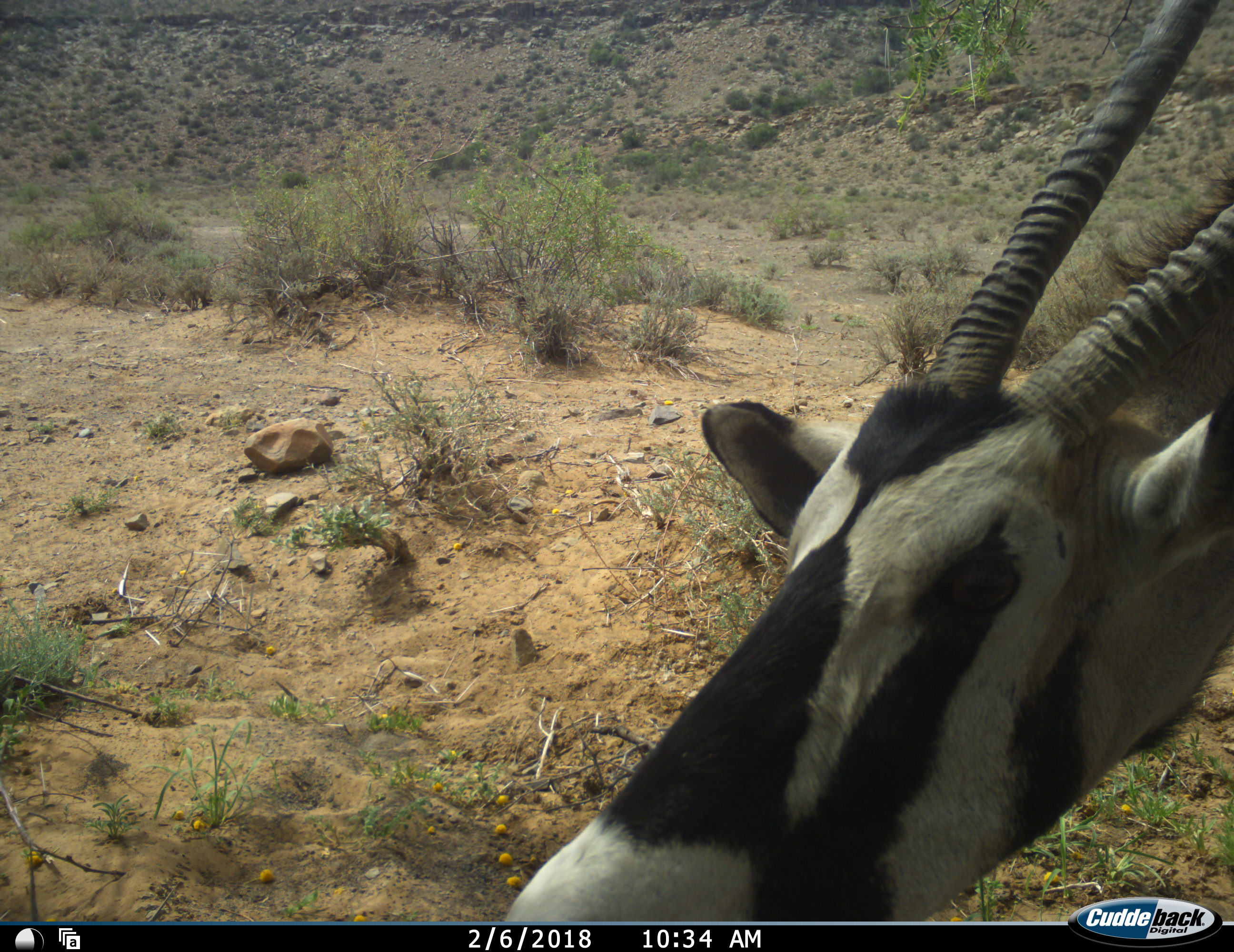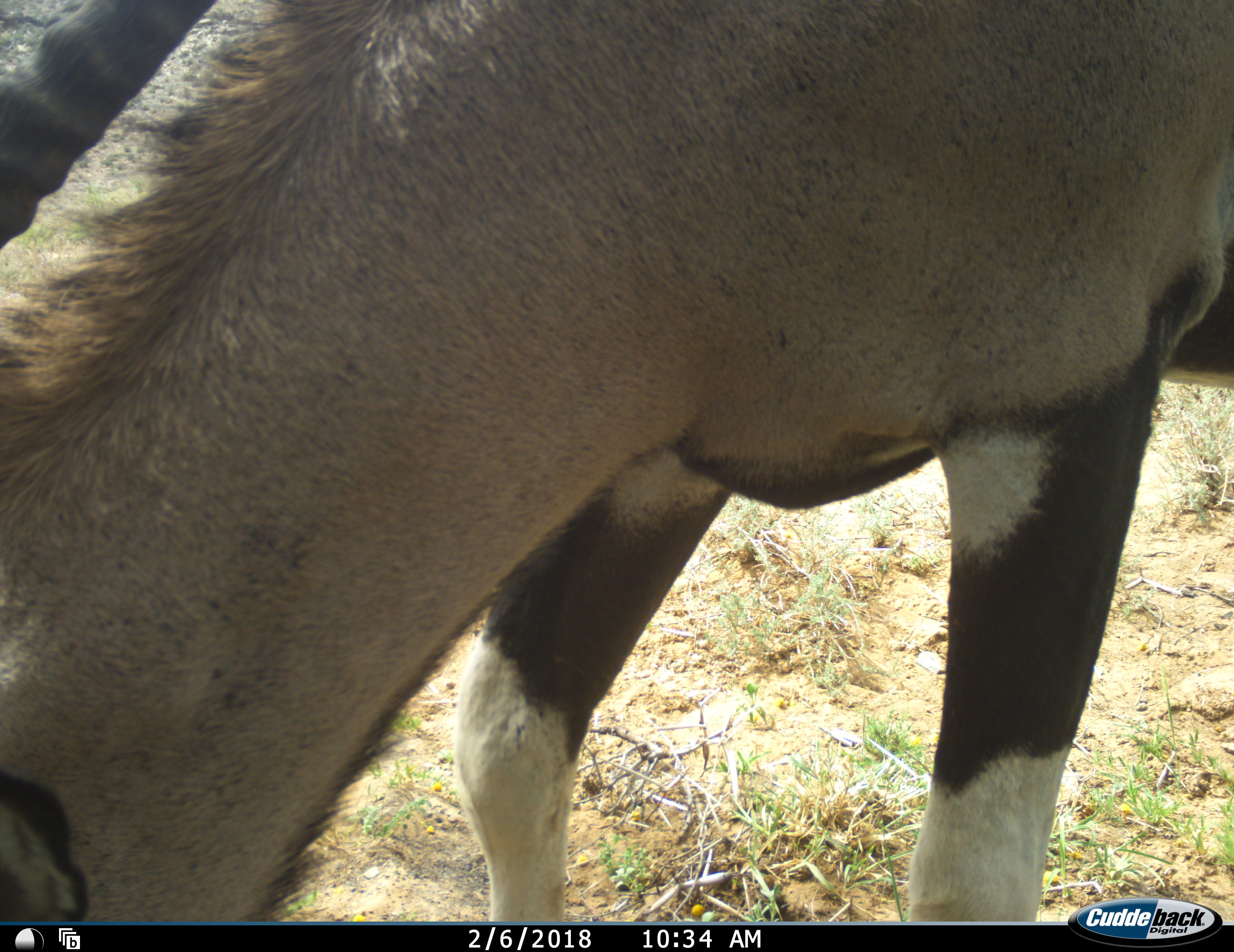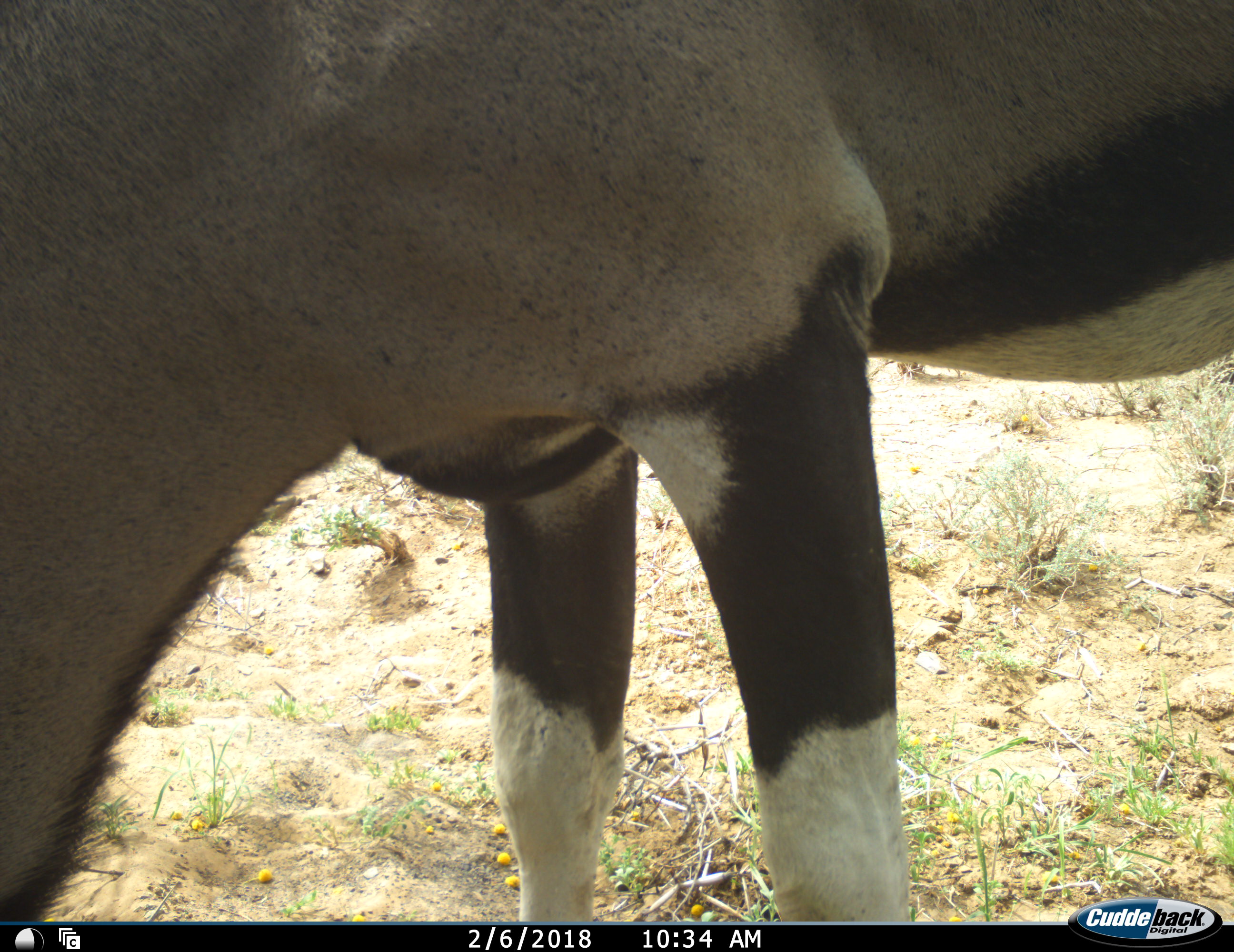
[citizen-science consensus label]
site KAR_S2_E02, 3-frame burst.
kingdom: Animalia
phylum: Chordata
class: Mammalia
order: Artiodactyla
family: Bovidae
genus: Oryx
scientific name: Oryx gazella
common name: gemsbok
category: oryx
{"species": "oryx (gemsbok) (Oryx gazella)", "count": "1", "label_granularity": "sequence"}